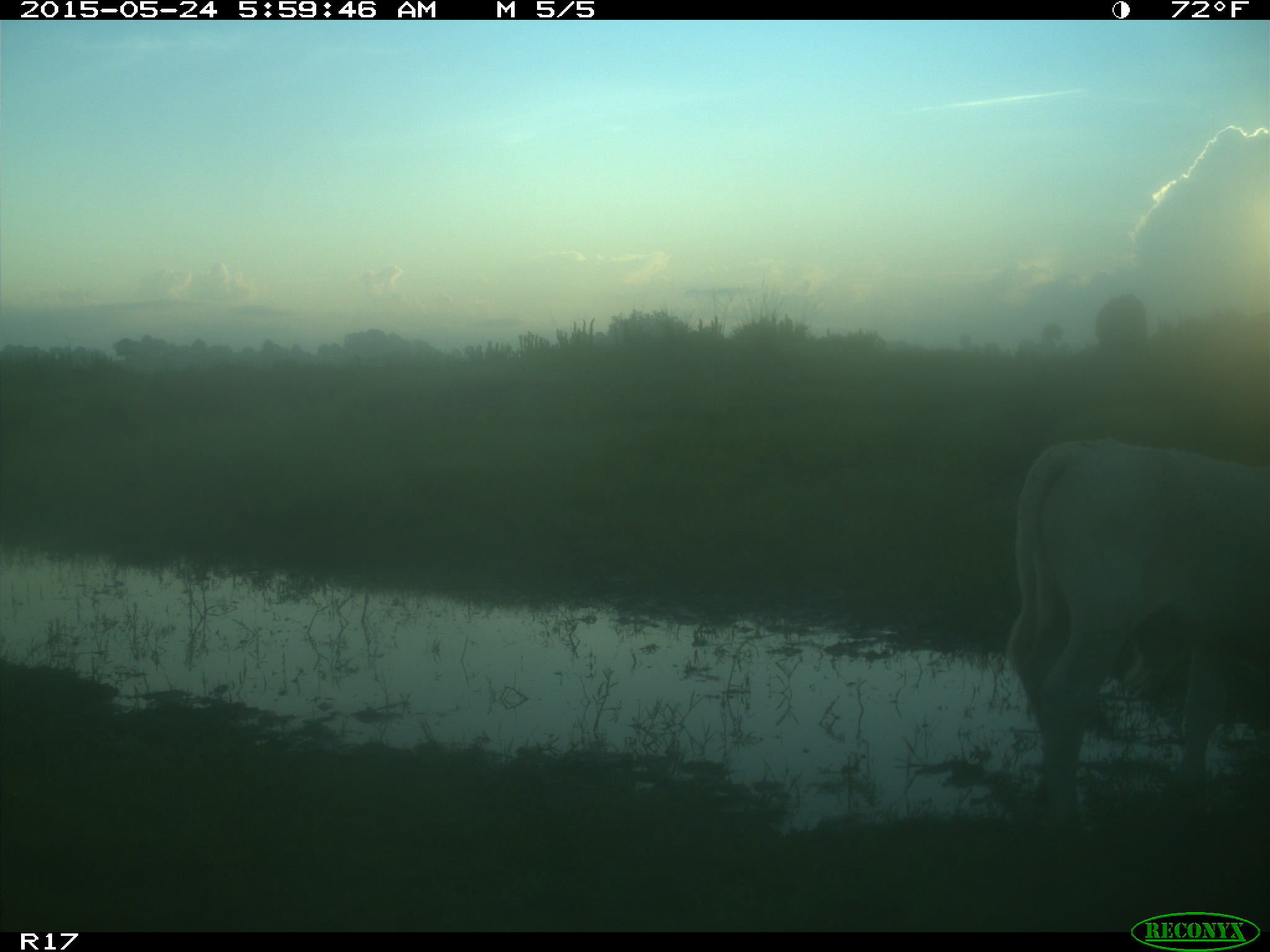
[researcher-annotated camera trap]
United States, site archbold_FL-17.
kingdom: Animalia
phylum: Chordata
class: Mammalia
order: Artiodactyla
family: Bovidae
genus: Bos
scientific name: Bos taurus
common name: domestic cow